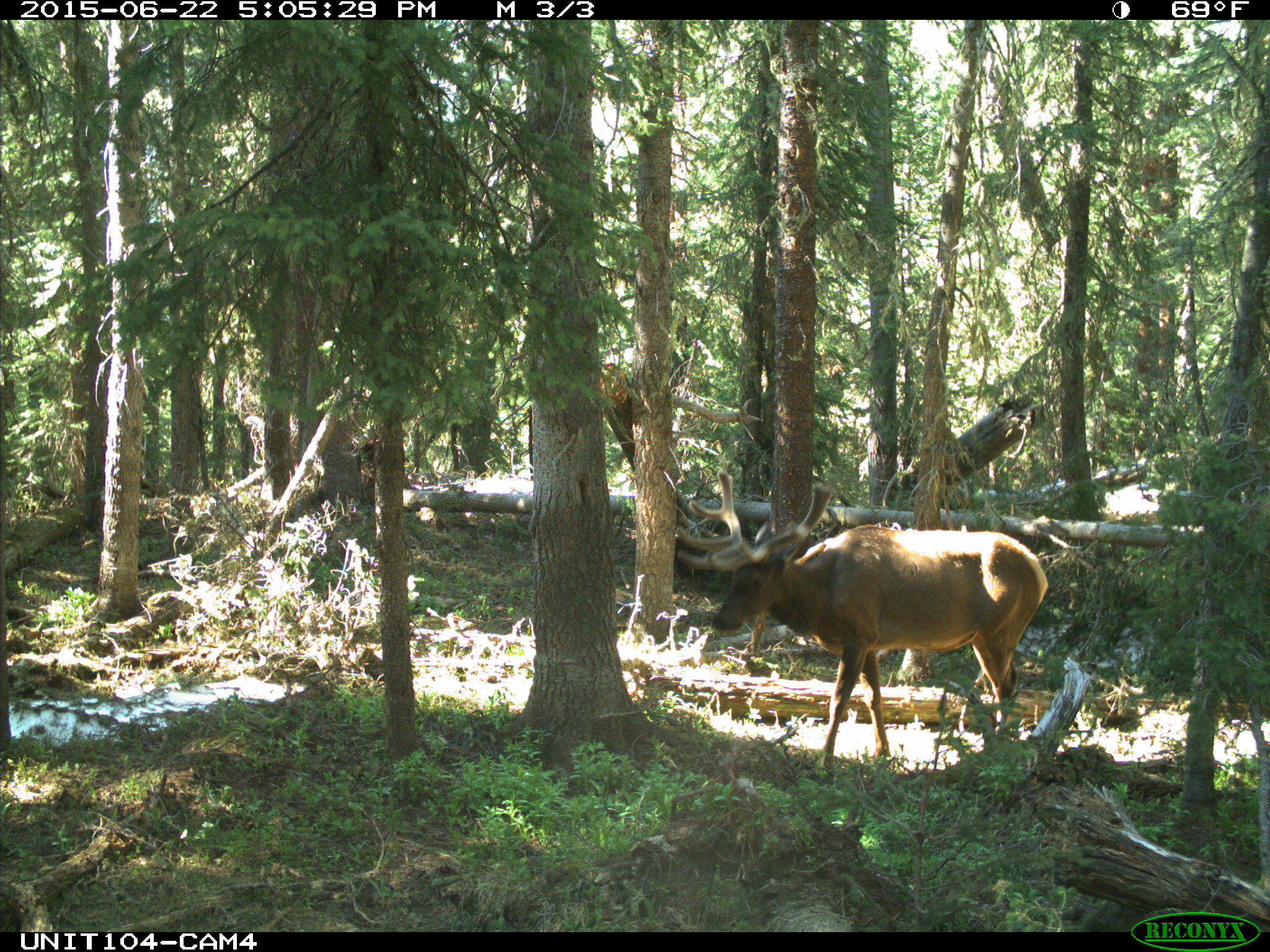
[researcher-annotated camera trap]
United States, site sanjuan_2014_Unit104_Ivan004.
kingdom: Animalia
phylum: Chordata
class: Mammalia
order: Artiodactyla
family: Cervidae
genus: Cervus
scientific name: Cervus elaphus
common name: red deer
Cervus elaphus (red deer).